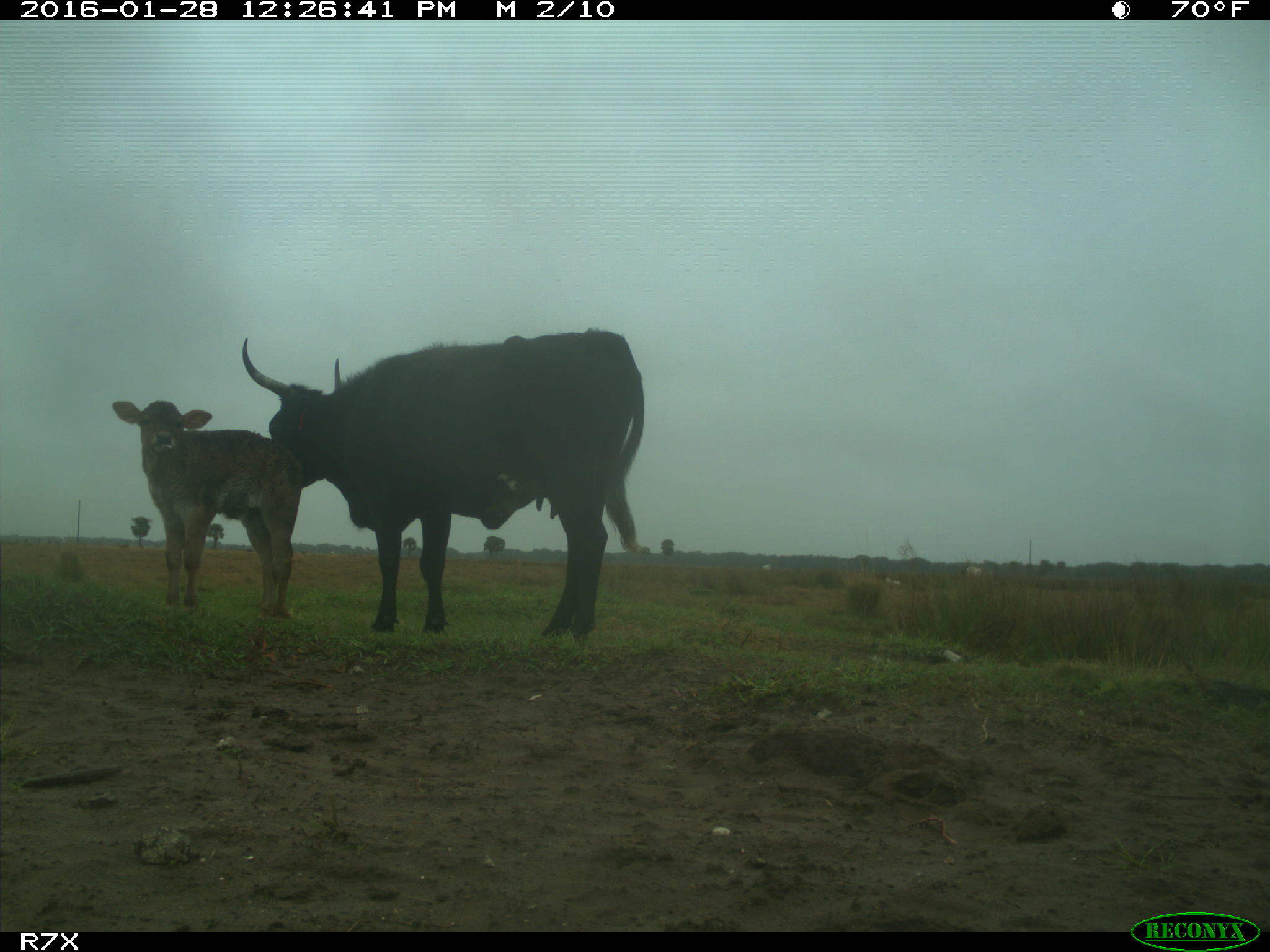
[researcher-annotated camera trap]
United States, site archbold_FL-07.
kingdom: Animalia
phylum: Chordata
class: Mammalia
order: Artiodactyla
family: Bovidae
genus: Bos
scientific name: Bos taurus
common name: domestic cow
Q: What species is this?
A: Bos taurus (domestic cow).